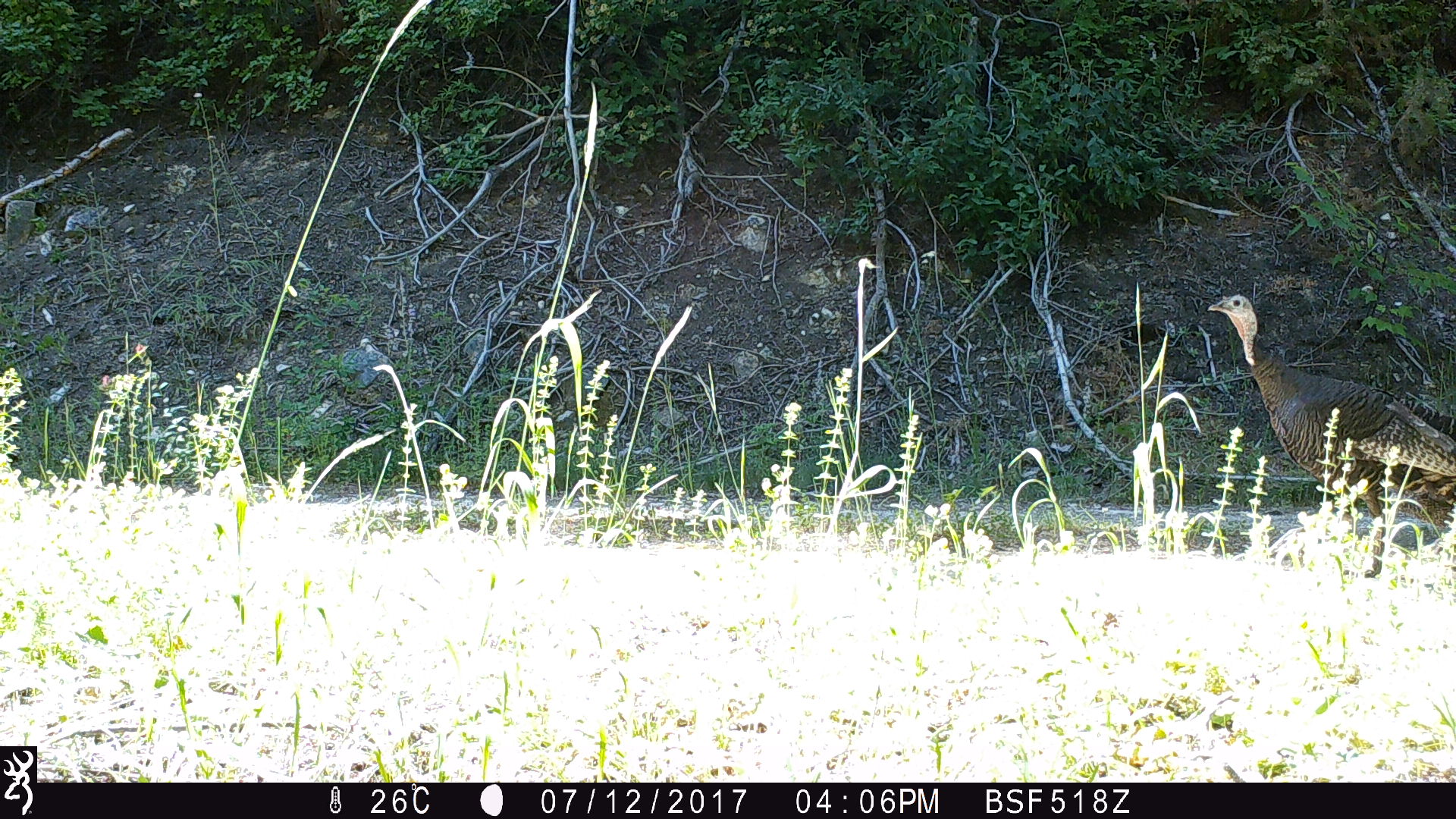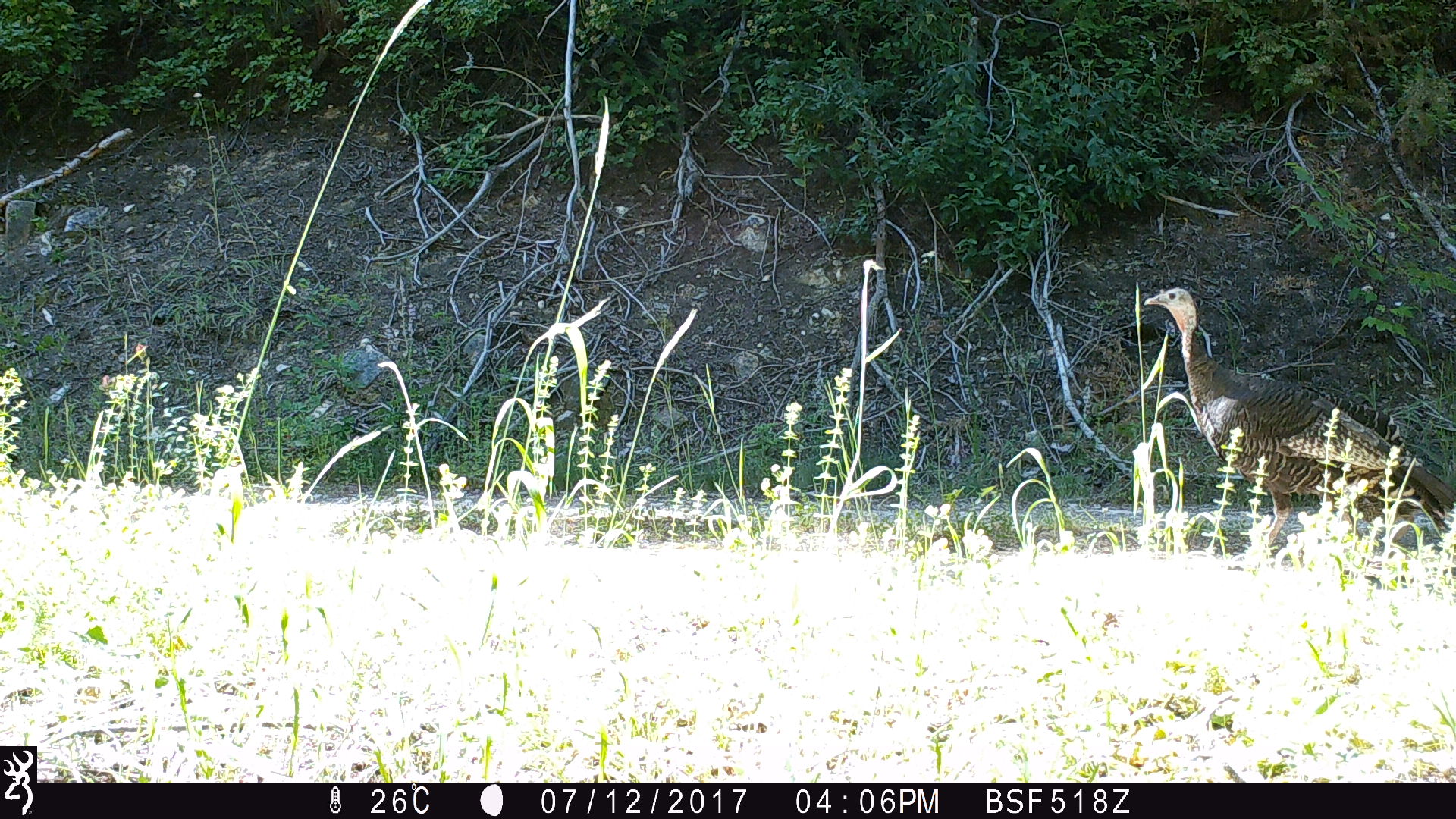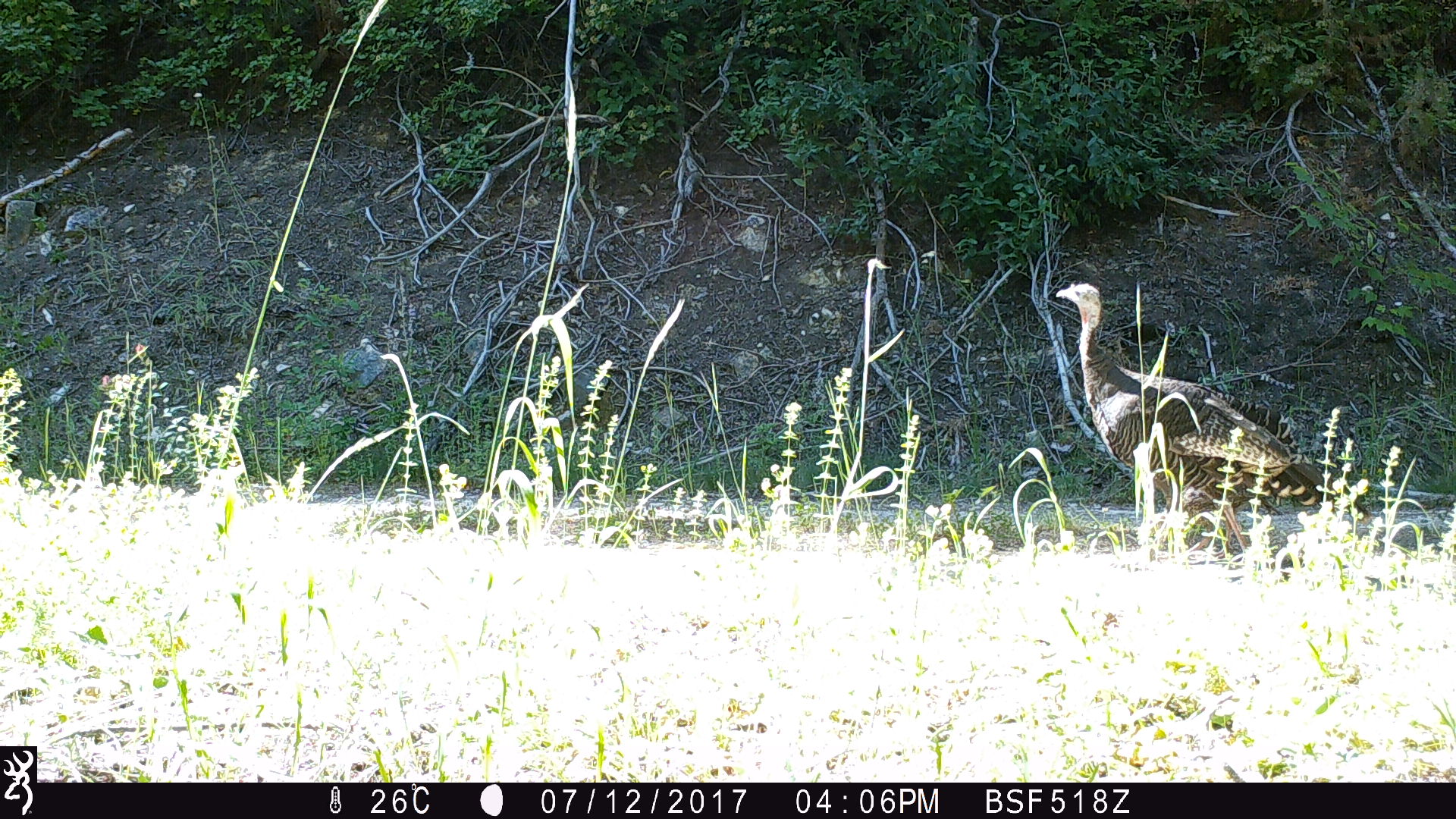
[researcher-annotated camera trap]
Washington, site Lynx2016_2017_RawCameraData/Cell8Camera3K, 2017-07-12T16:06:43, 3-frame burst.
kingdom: Animalia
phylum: Chordata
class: Aves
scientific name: Aves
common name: birds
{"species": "Aves (birds)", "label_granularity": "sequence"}